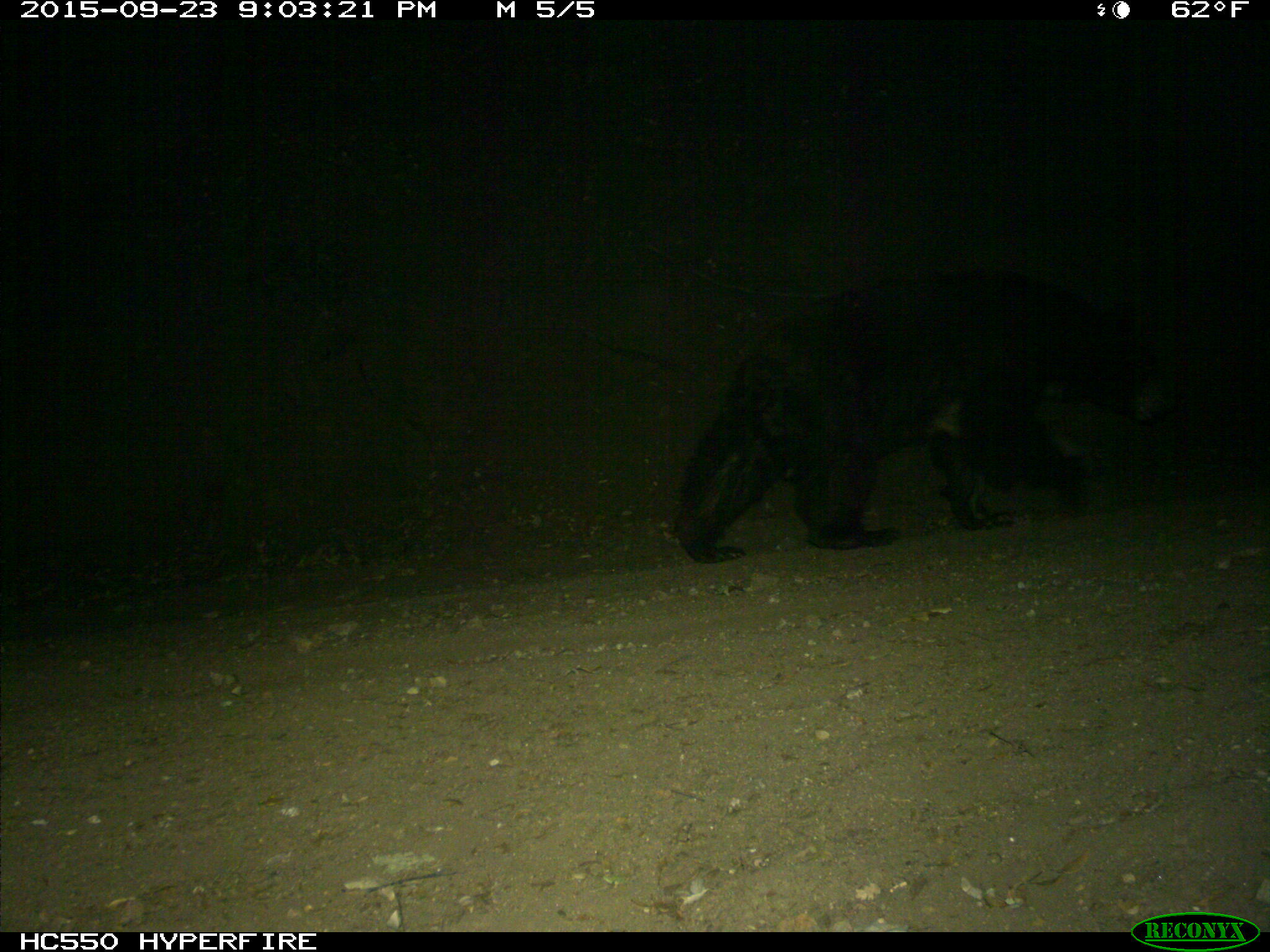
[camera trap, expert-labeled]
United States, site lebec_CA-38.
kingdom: Animalia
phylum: Chordata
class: Mammalia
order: Carnivora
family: Ursidae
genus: Ursus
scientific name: Ursus americanus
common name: american black bear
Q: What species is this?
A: Ursus americanus (american black bear).